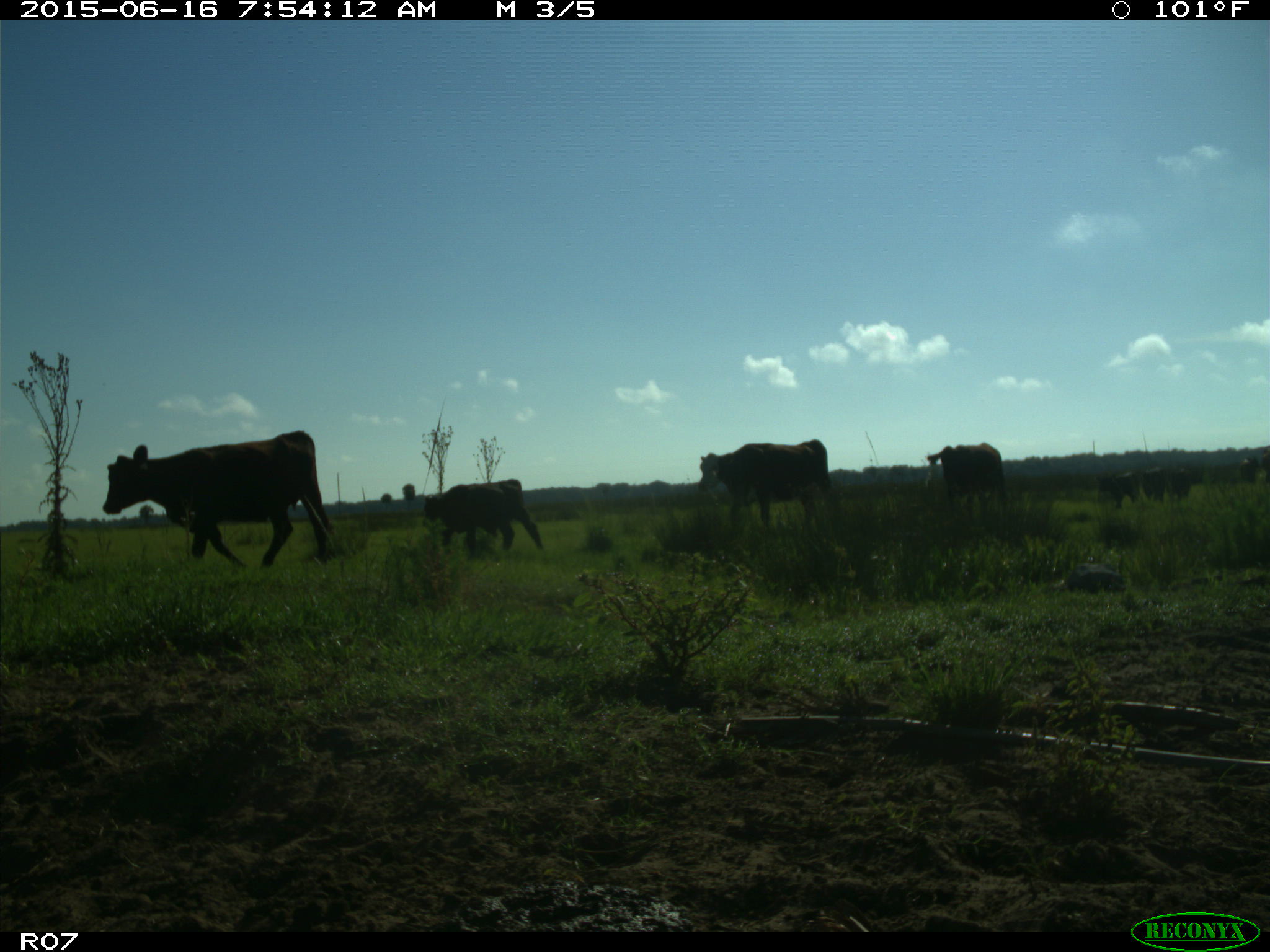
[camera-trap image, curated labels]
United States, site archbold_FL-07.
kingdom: Animalia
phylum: Chordata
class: Mammalia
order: Artiodactyla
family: Bovidae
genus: Bos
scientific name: Bos taurus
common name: domestic cow